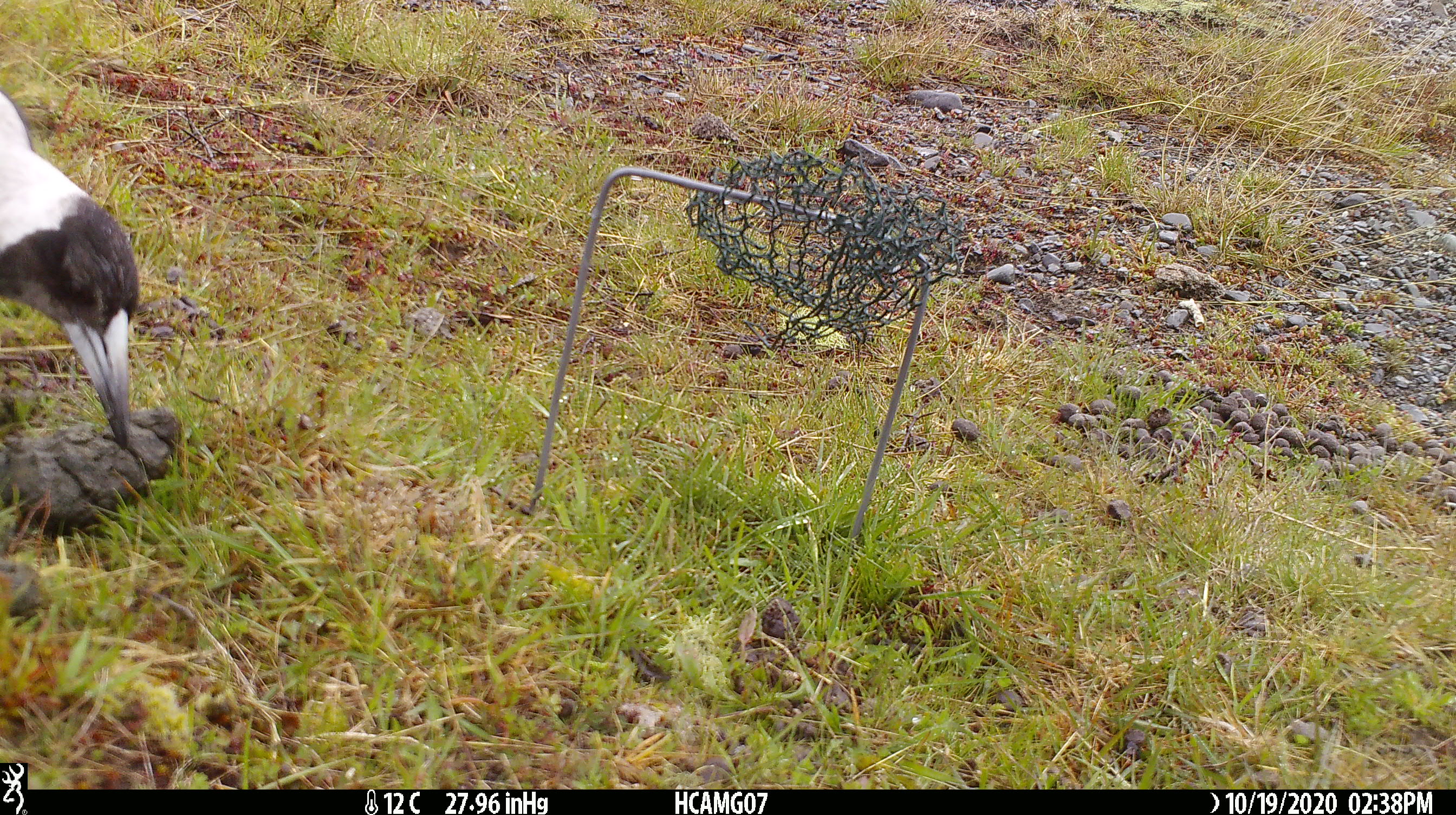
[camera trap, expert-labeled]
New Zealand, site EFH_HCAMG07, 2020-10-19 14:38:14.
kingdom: Animalia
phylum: Chordata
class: Aves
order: Passeriformes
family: Artamidae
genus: Gymnorhina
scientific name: Gymnorhina tibicen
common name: australian magpie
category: magpie